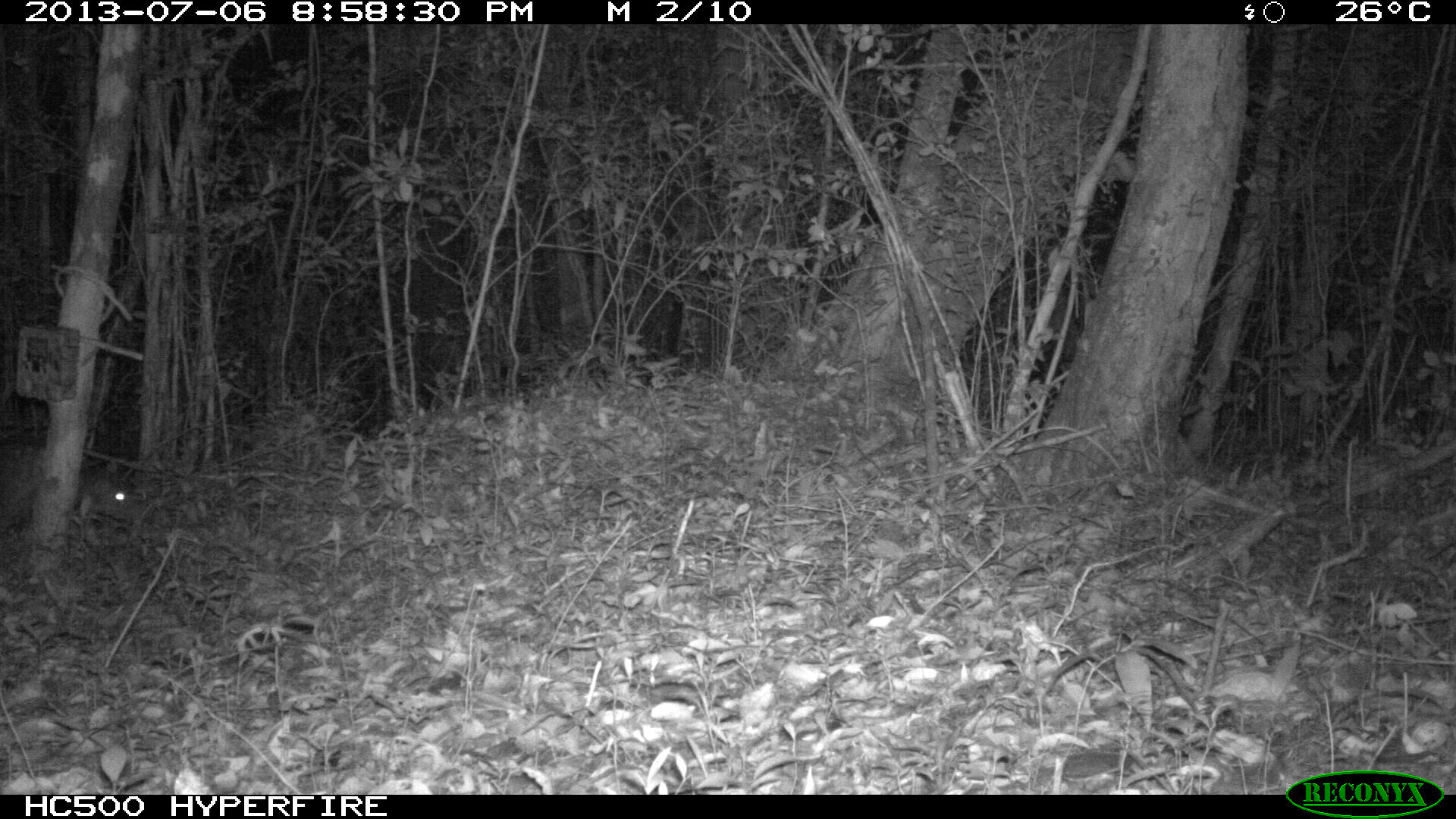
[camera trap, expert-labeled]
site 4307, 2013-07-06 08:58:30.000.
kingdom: Animalia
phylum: Chordata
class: Mammalia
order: Rodentia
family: Cuniculidae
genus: Cuniculus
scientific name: Cuniculus paca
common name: lowland paca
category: agouti paca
Agouti paca (lowland paca) (Cuniculus paca), count 1.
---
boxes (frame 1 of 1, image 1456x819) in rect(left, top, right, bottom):
agouti paca: rect(0, 439, 139, 538)